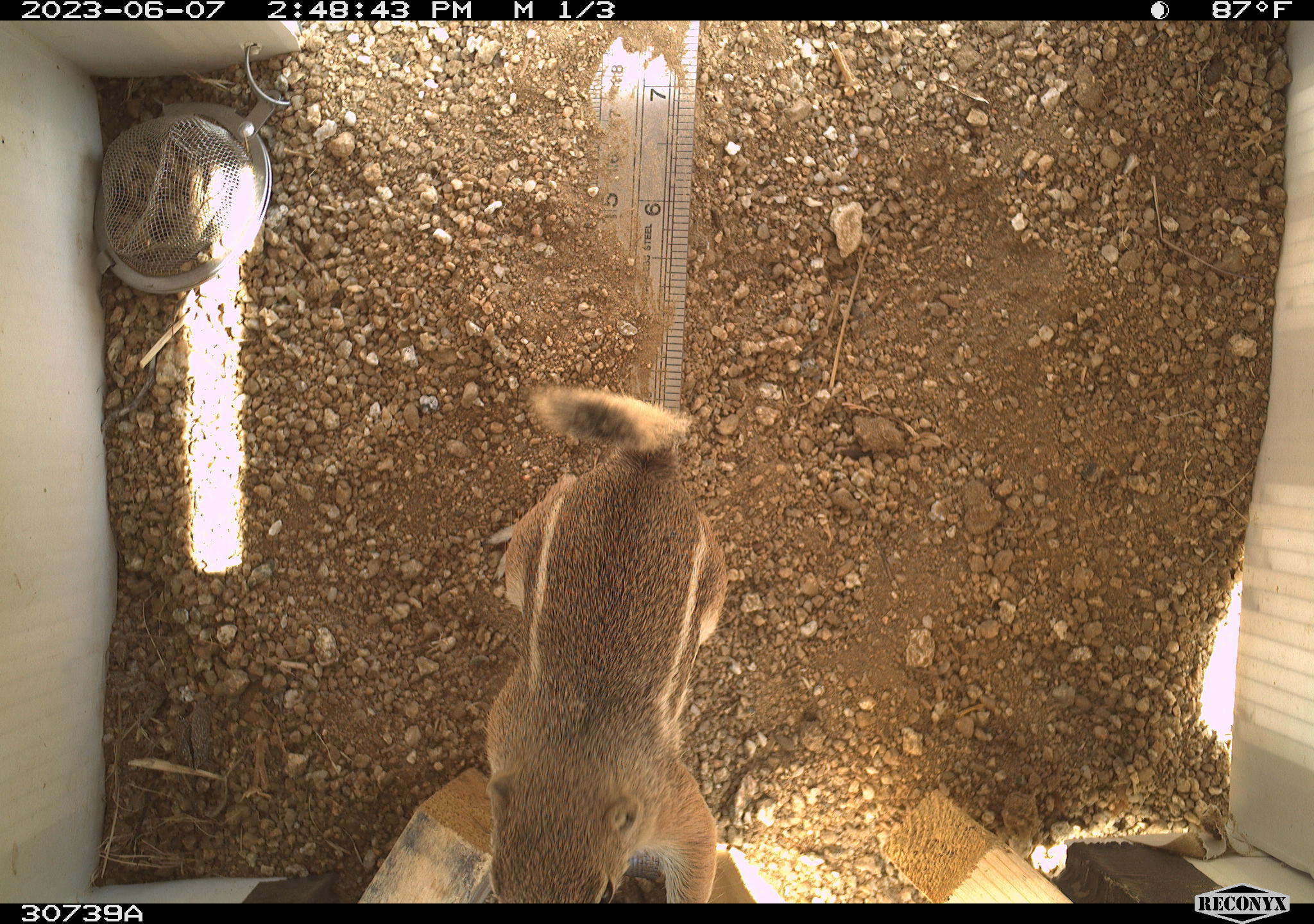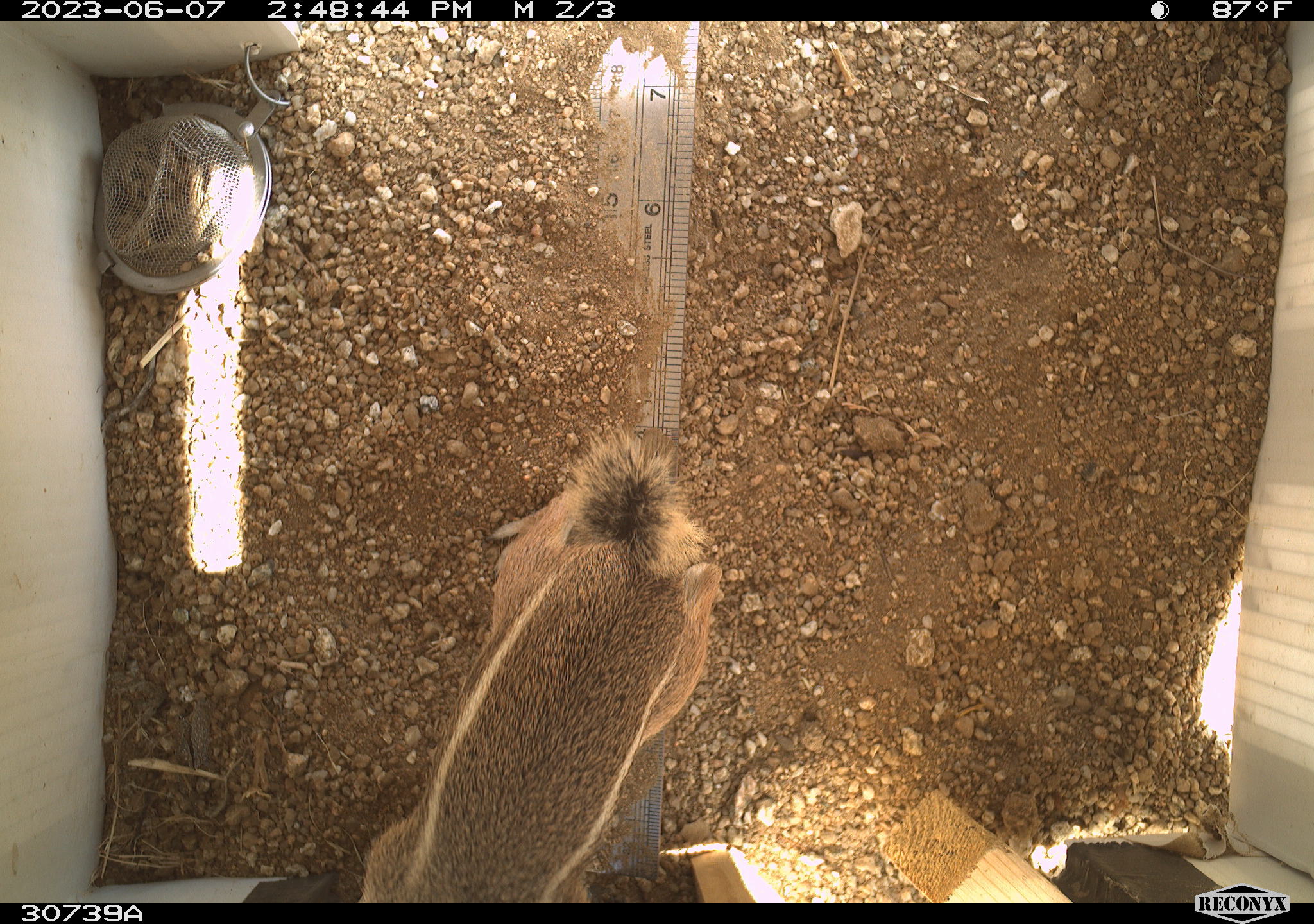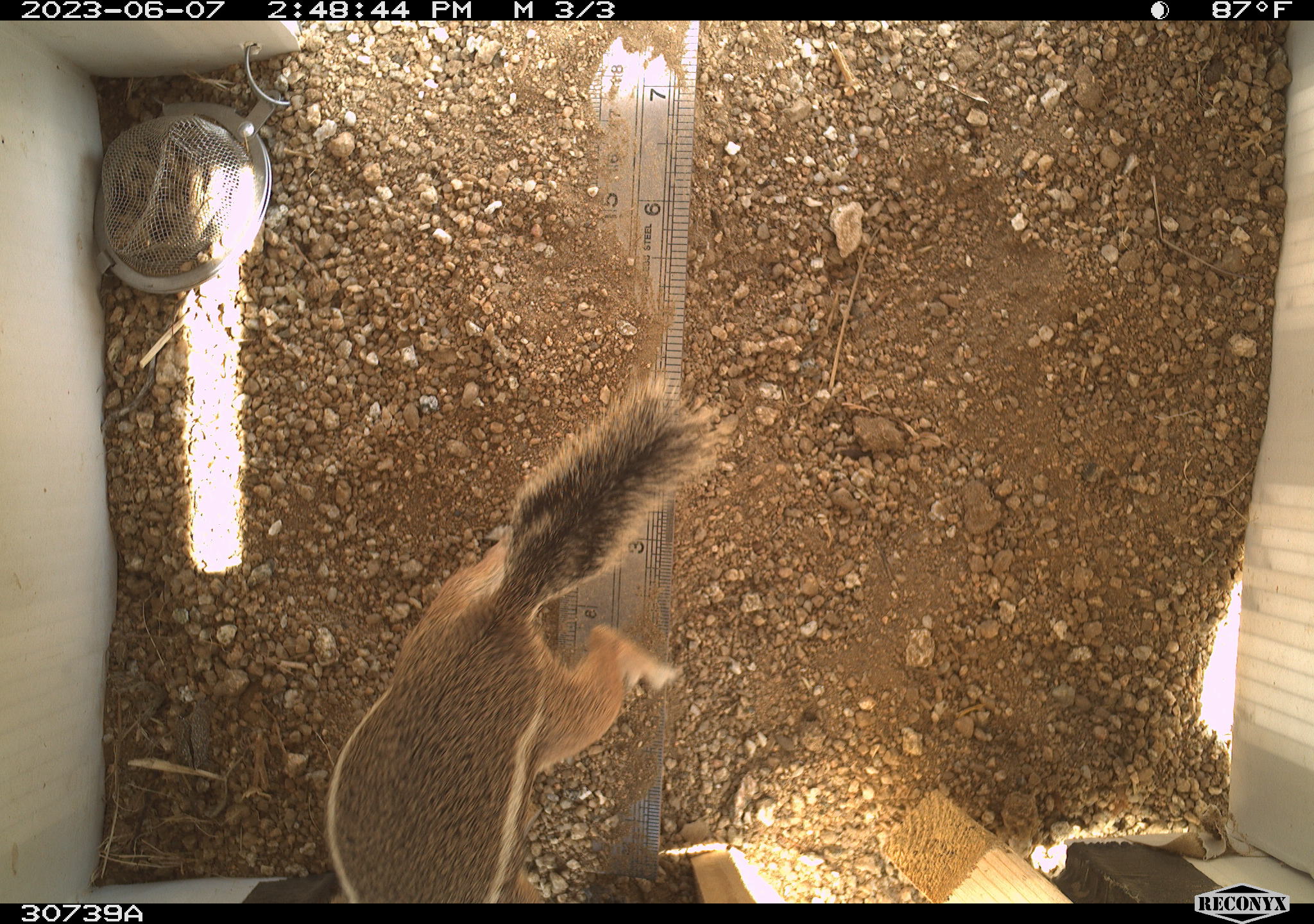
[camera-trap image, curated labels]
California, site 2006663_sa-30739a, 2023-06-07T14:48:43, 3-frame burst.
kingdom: Animalia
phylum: Chordata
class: Mammalia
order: Rodentia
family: Sciuridae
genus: Ammospermophilus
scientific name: Ammospermophilus leucurus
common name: white-tailed antelope squirrel